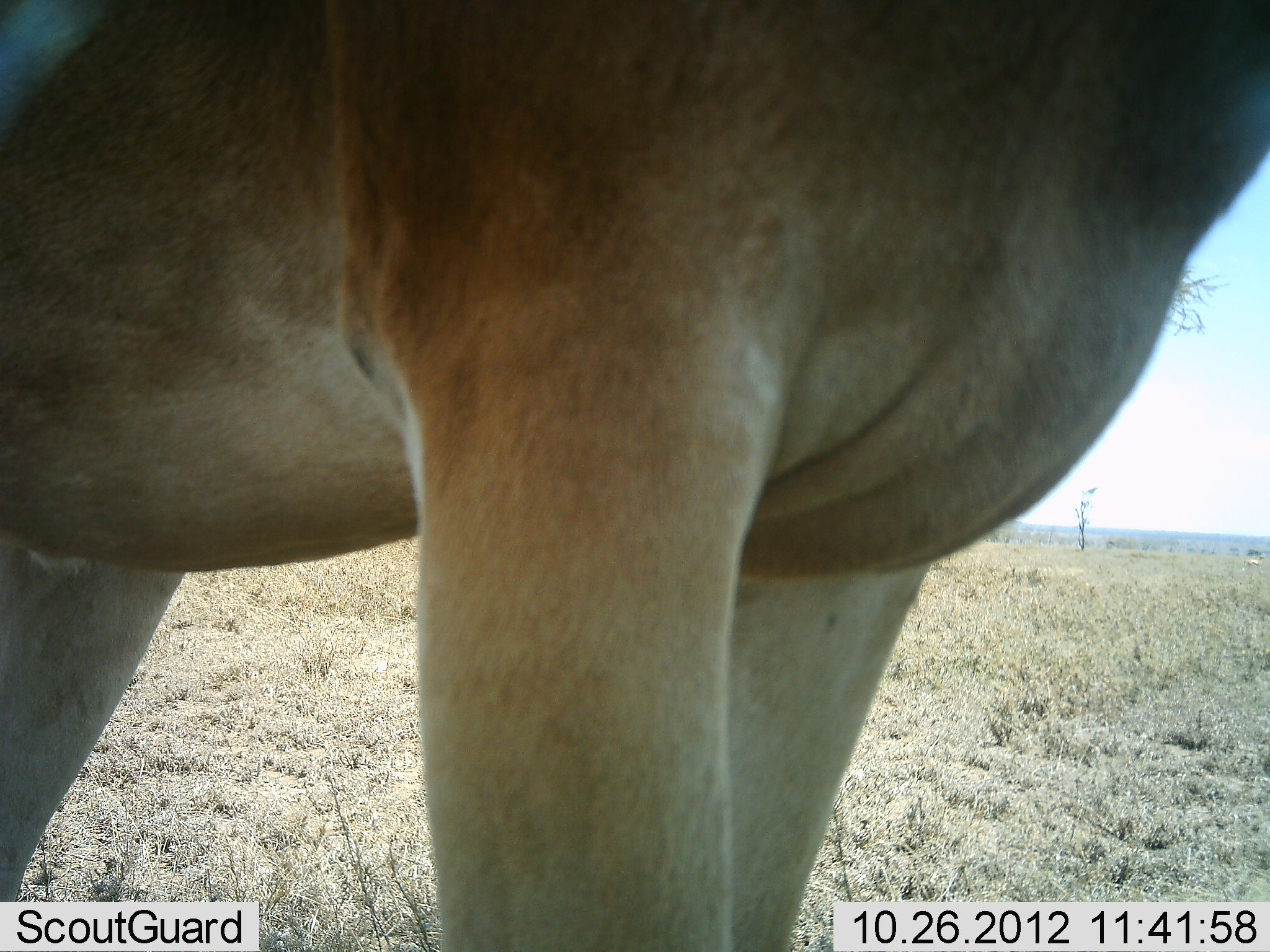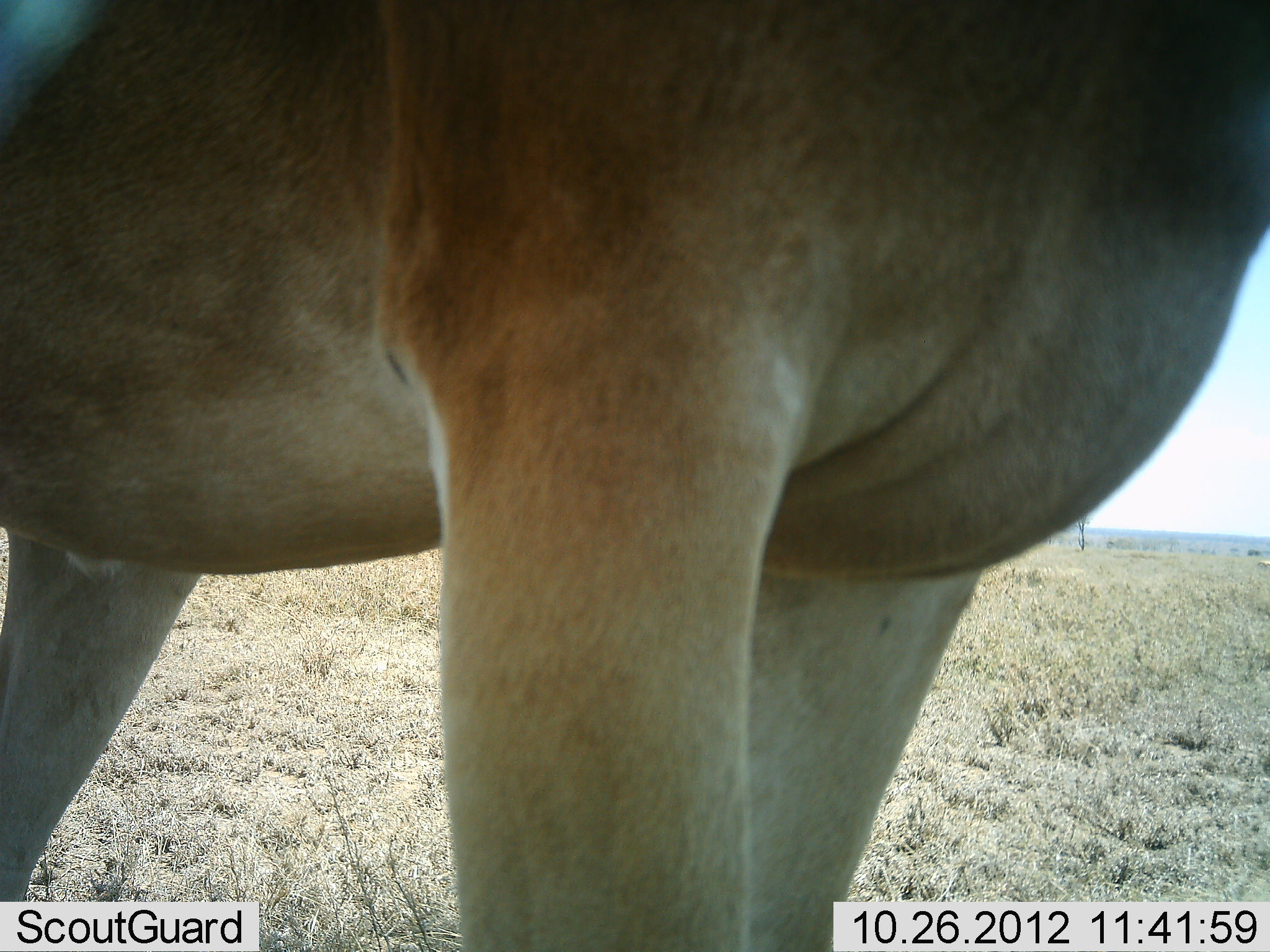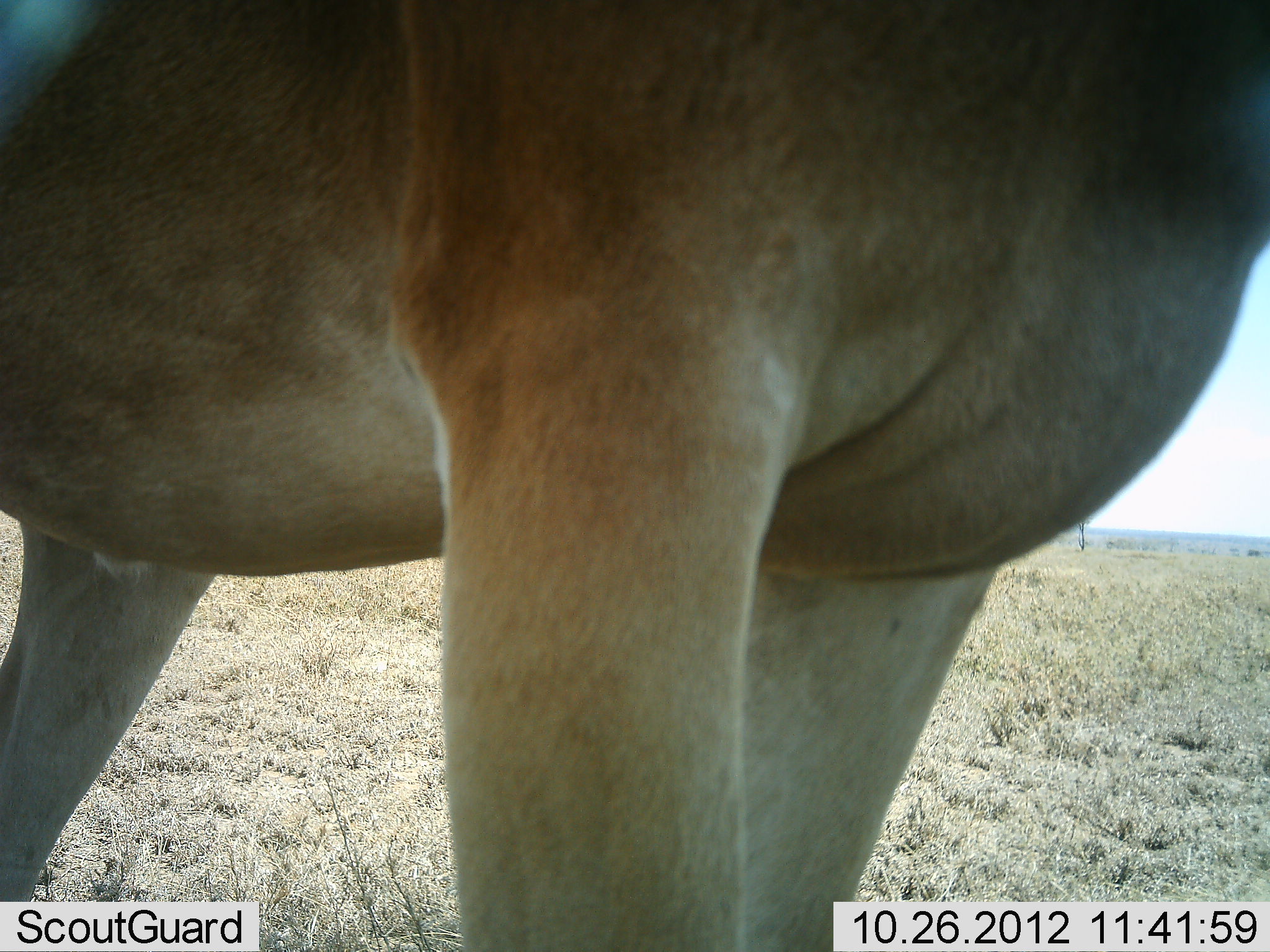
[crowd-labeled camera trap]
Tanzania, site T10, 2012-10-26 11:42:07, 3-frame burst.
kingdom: Animalia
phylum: Chordata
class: Mammalia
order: Artiodactyla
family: Bovidae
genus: Alcelaphus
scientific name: Alcelaphus buselaphus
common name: hartebeest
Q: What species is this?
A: Hartebeest (Alcelaphus buselaphus).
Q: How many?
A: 1.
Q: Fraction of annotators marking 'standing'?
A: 100%.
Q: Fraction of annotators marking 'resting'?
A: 0%.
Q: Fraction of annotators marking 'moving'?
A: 0%.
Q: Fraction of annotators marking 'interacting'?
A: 0%.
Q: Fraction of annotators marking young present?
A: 0%.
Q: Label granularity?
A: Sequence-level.